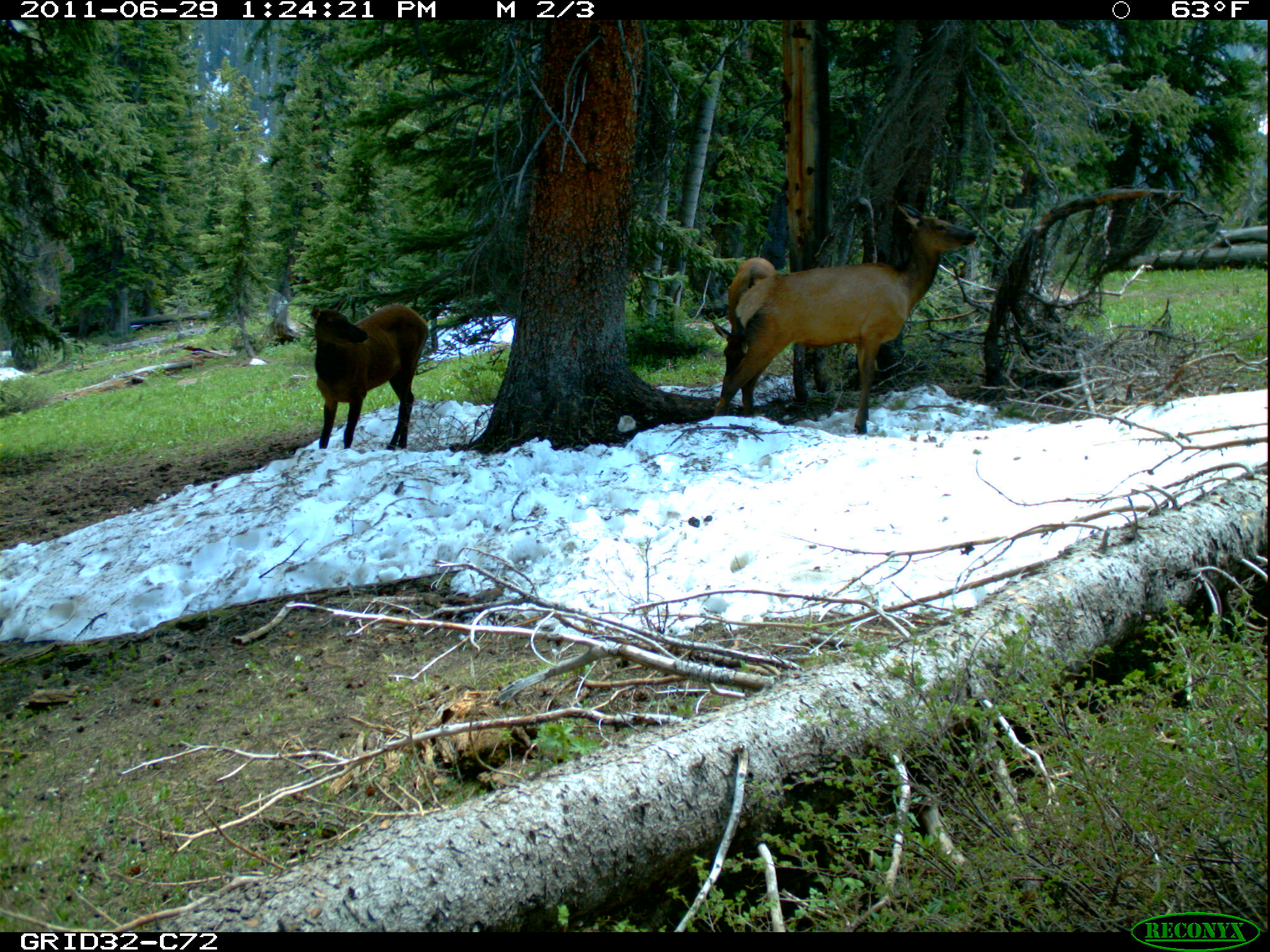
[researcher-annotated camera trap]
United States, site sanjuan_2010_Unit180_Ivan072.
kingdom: Animalia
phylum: Chordata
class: Mammalia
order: Artiodactyla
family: Cervidae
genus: Cervus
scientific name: Cervus elaphus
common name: red deer